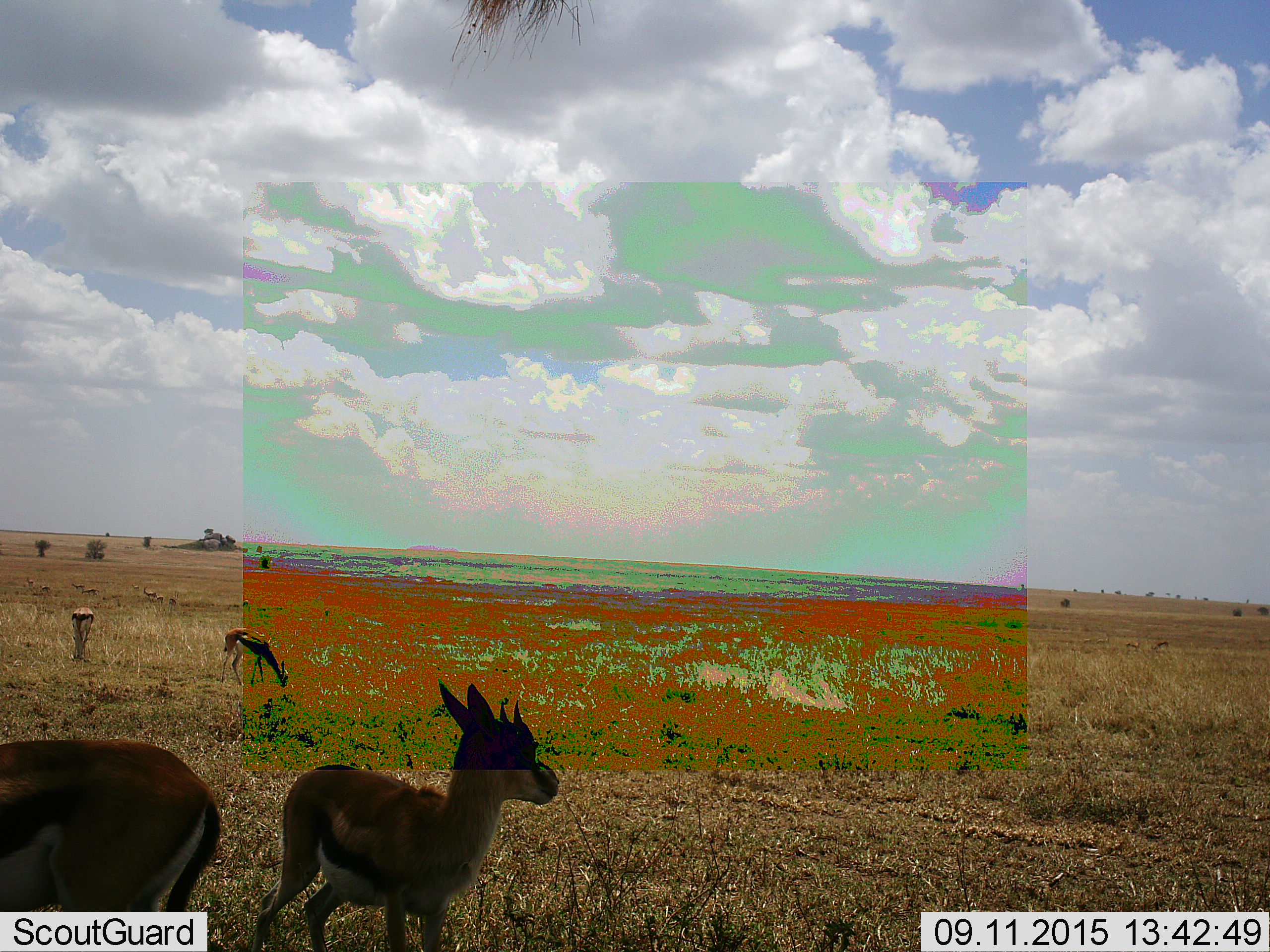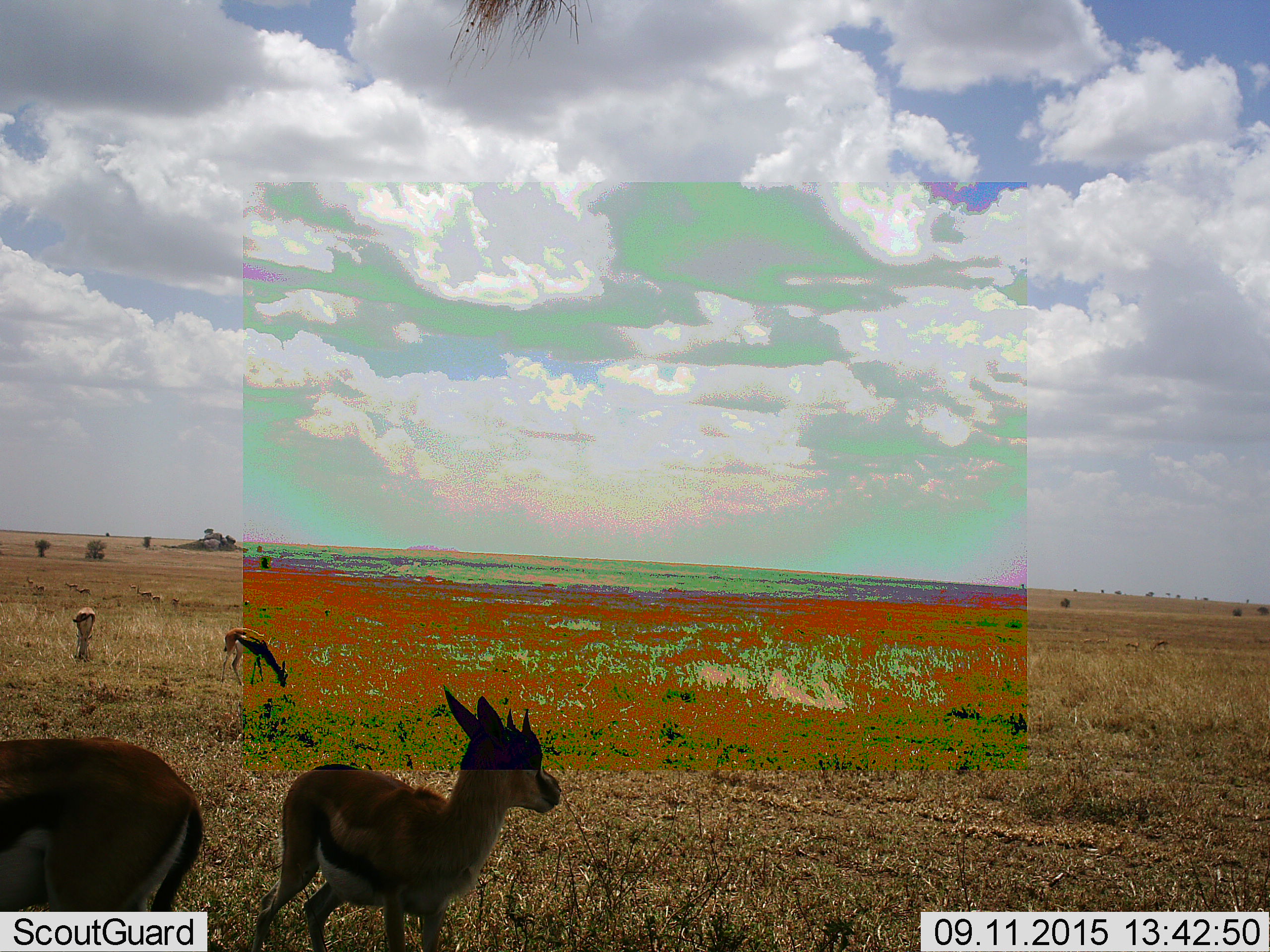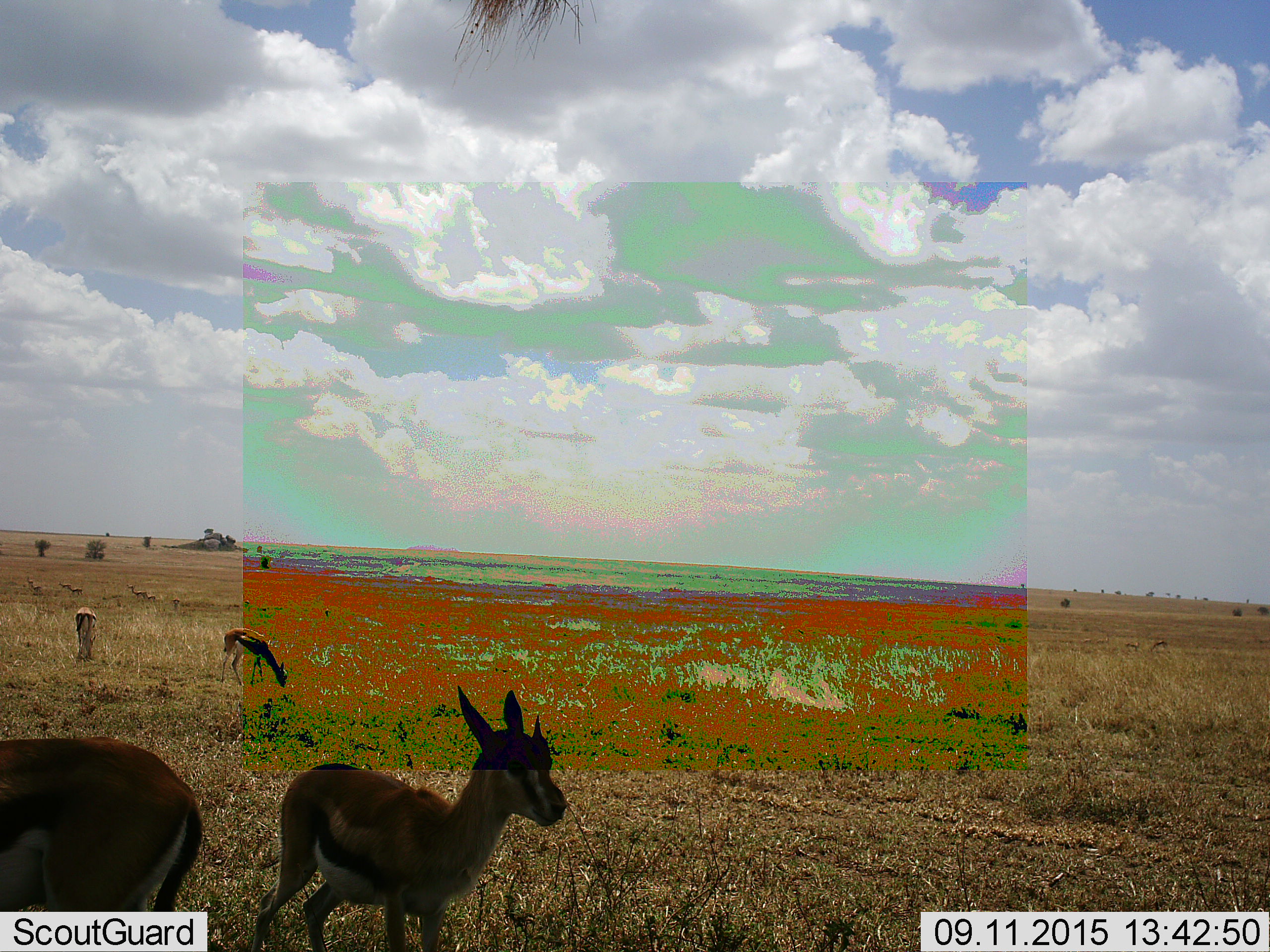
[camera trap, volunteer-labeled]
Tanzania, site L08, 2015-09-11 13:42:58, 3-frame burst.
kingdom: Animalia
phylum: Chordata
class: Mammalia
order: Artiodactyla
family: Bovidae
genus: Eudorcas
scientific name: Eudorcas thomsonii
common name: thomson's gazelle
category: gazellethomsons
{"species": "gazellethomsons (thomson's gazelle) (Eudorcas thomsonii)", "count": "4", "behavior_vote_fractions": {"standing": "100%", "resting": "11%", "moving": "44%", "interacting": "0%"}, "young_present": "67%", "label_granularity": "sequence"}